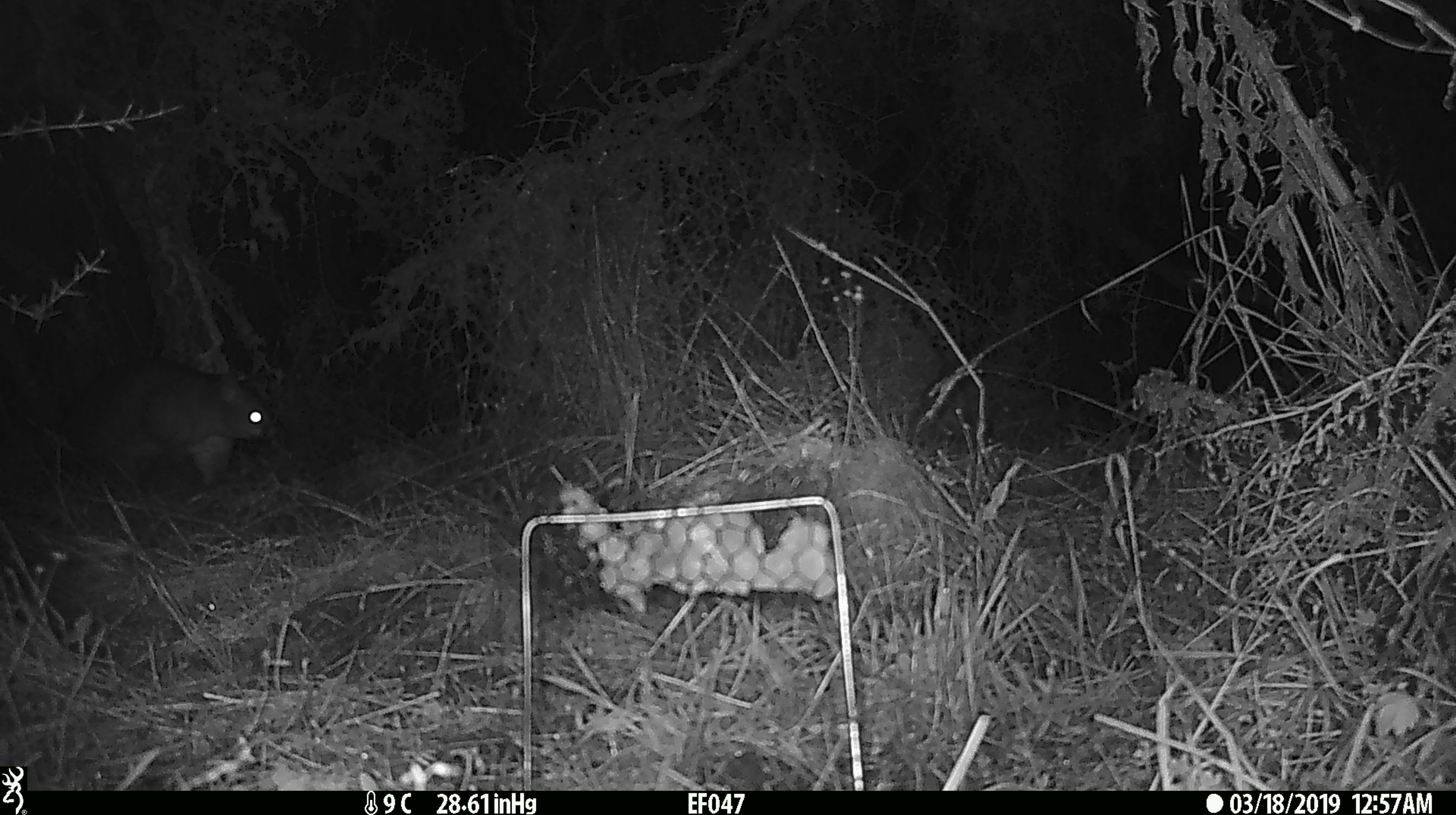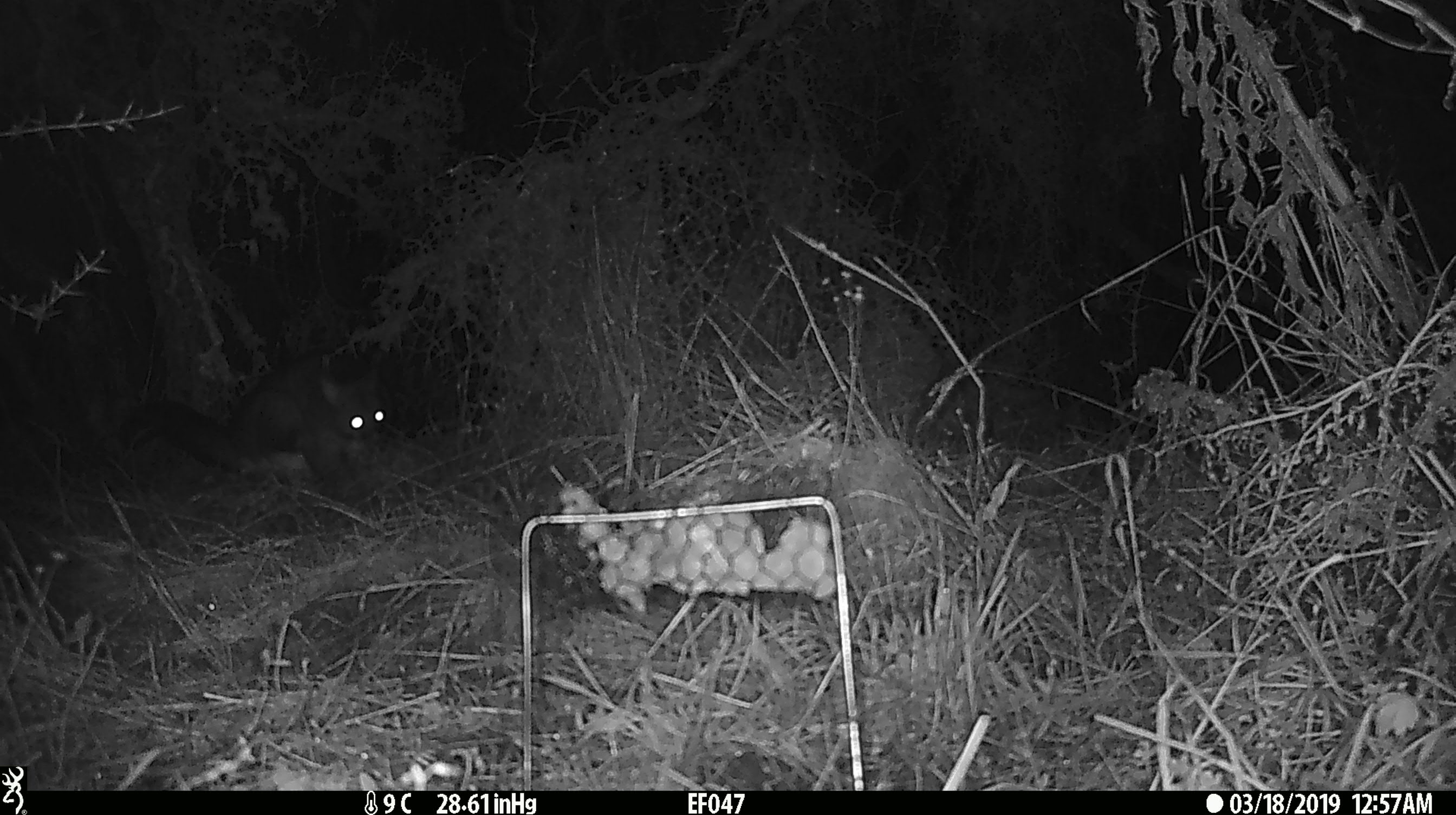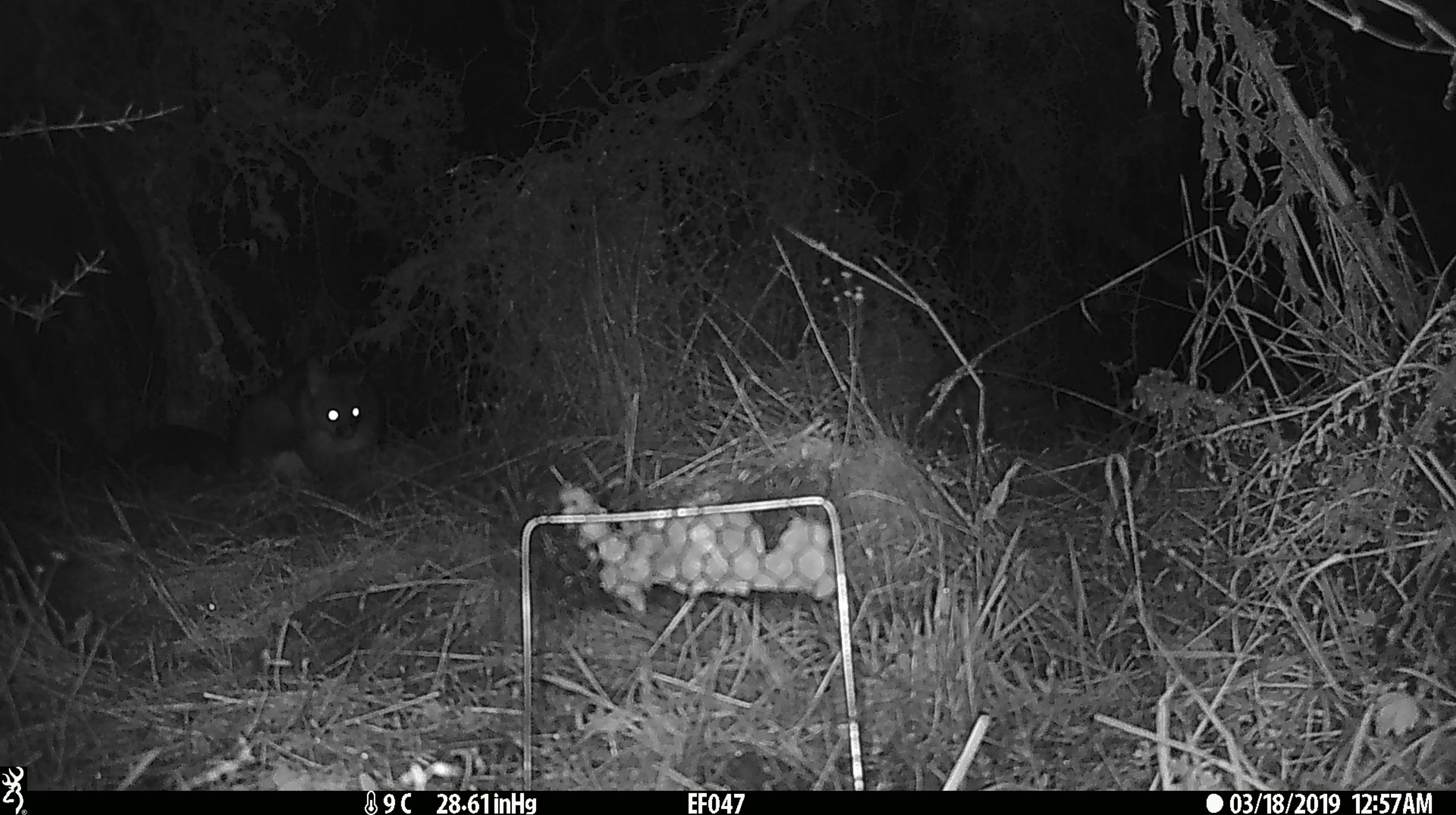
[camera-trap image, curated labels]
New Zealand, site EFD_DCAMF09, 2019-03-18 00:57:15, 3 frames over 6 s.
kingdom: Animalia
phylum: Chordata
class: Mammalia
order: Diprotodontia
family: Phalangeridae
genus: Trichosurus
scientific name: Trichosurus vulpecula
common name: common brushtail possum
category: possum